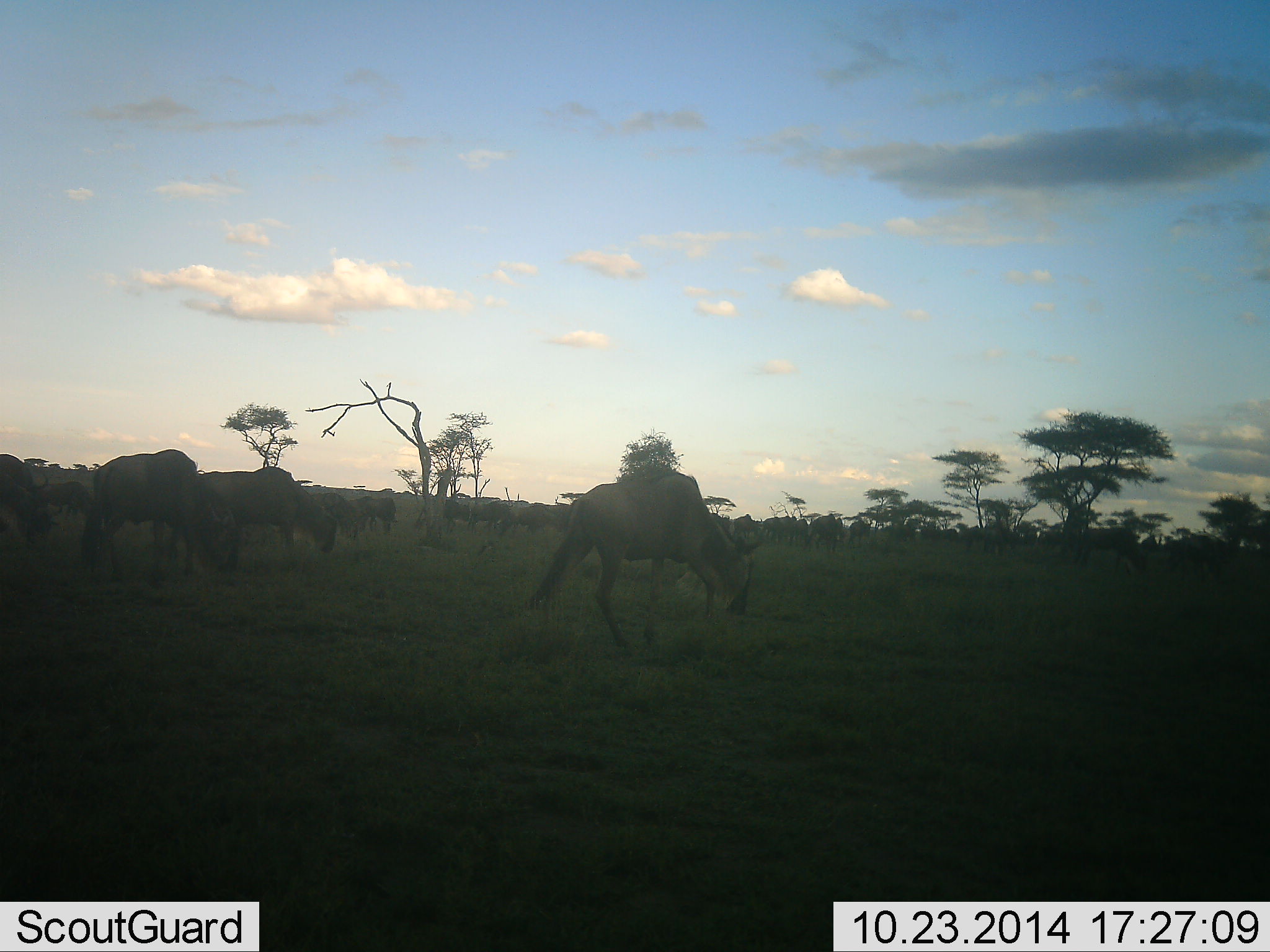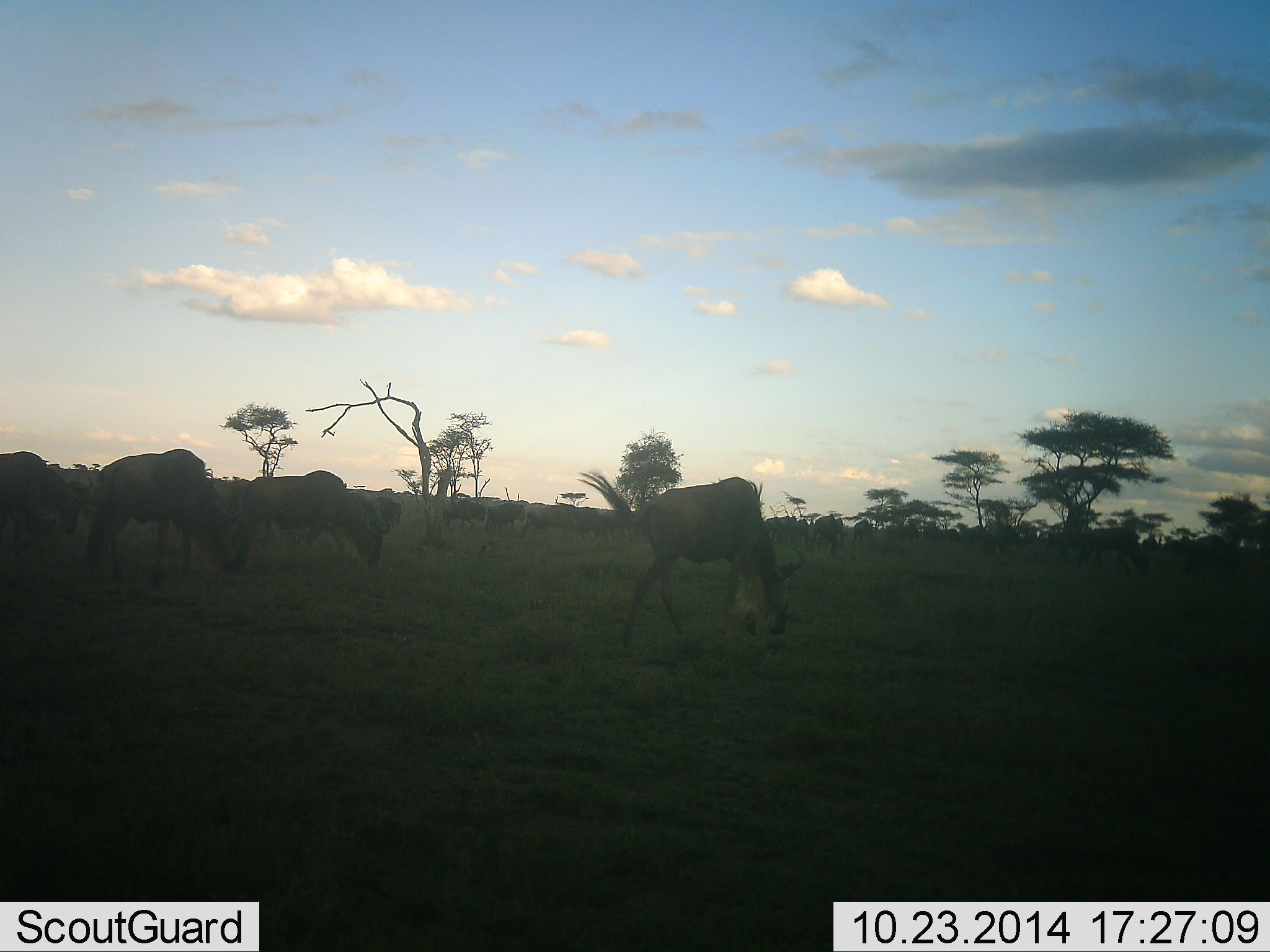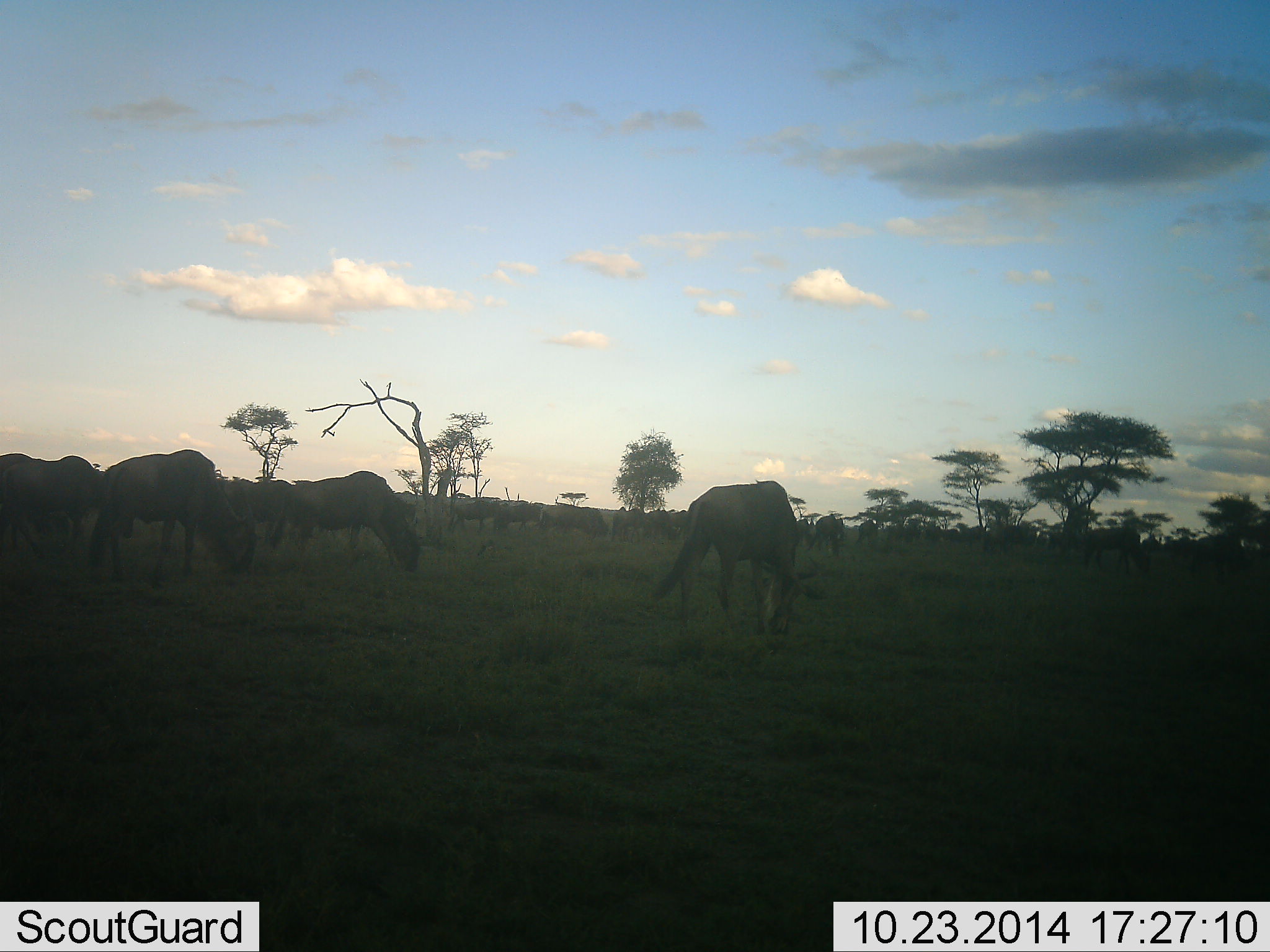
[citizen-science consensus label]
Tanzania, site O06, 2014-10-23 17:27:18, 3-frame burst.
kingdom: Animalia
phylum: Chordata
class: Mammalia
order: Artiodactyla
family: Bovidae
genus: Connochaetes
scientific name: Connochaetes taurinus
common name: blue wildebeest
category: wildebeest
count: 11-50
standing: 40%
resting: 0%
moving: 70%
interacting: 0%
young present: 0%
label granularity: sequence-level